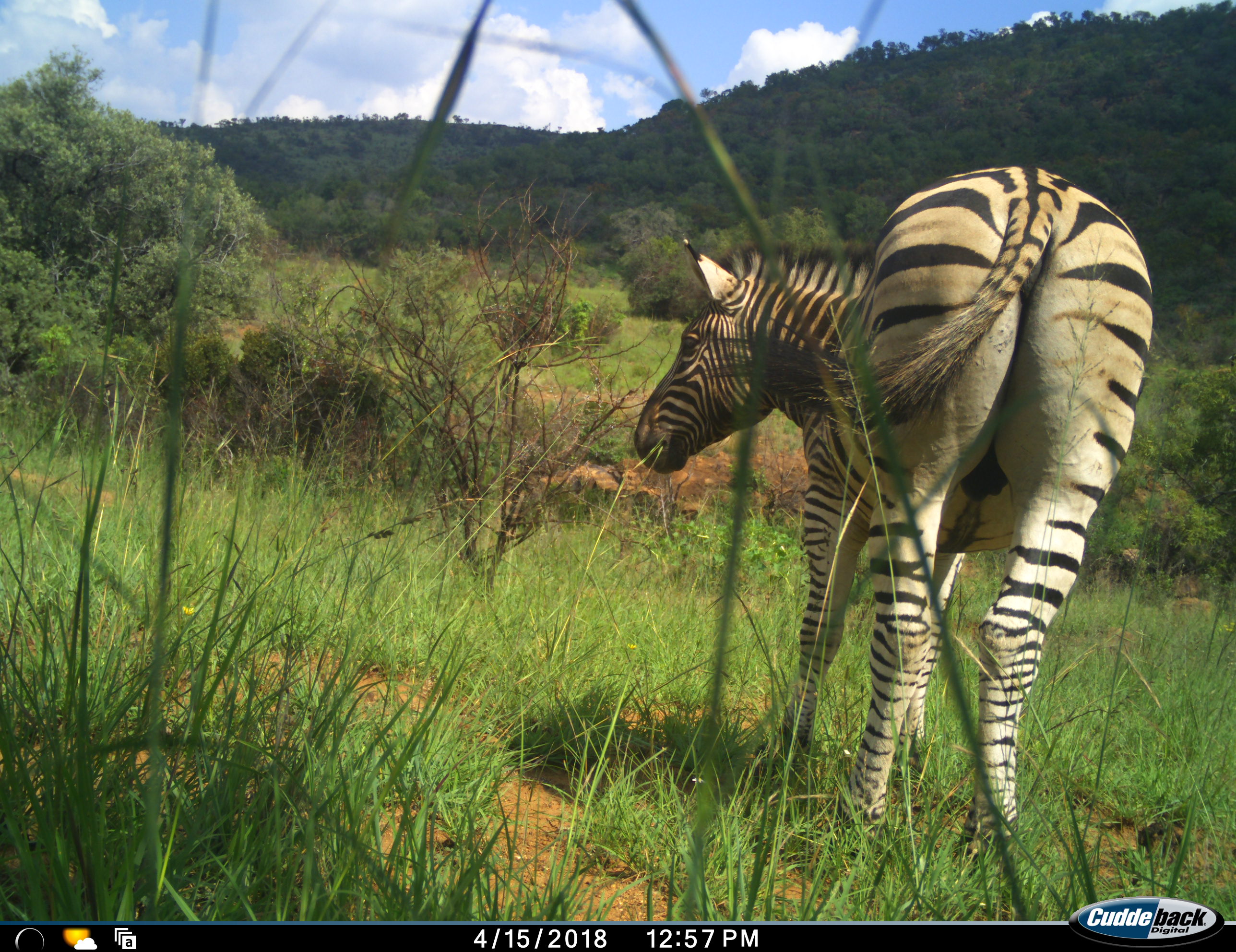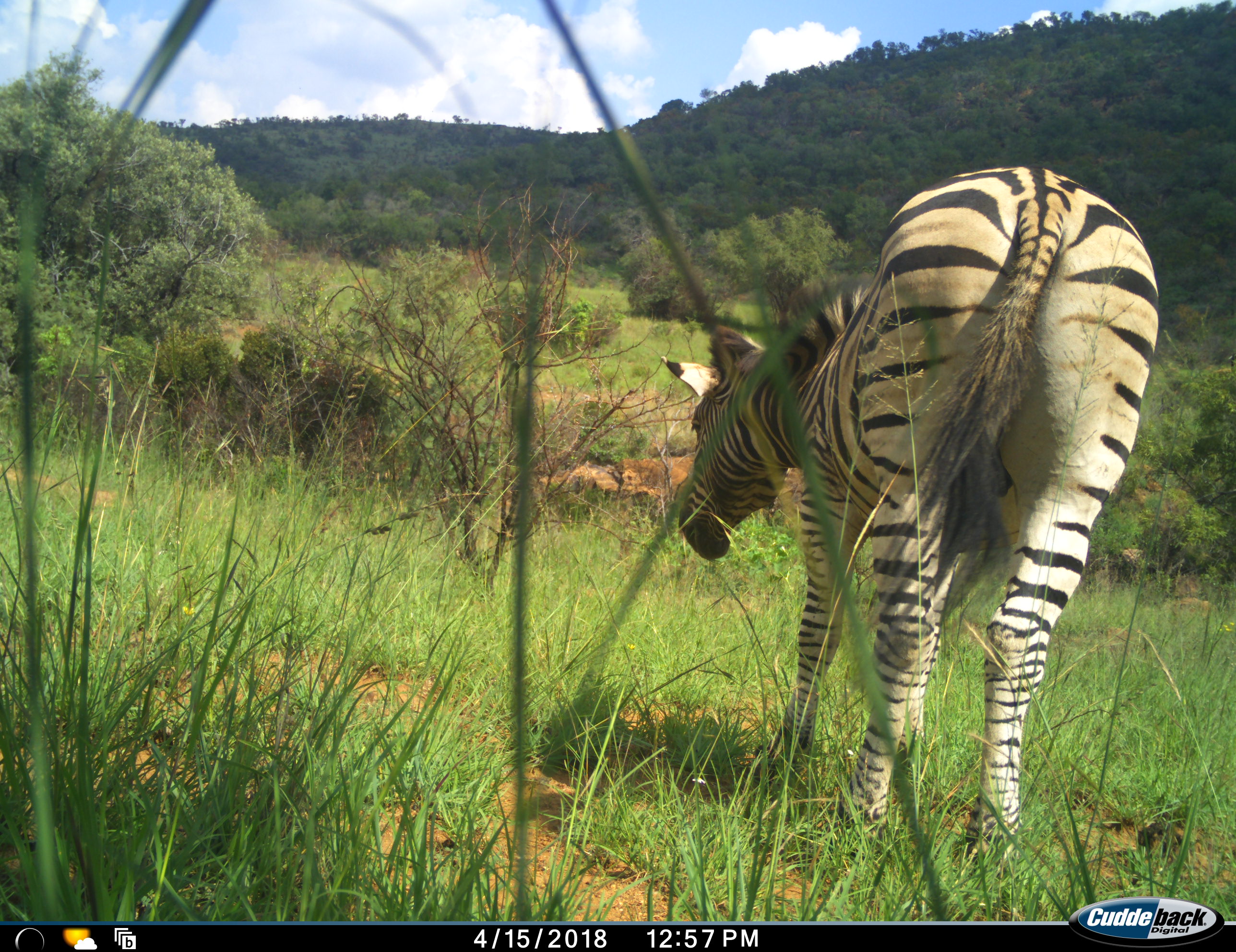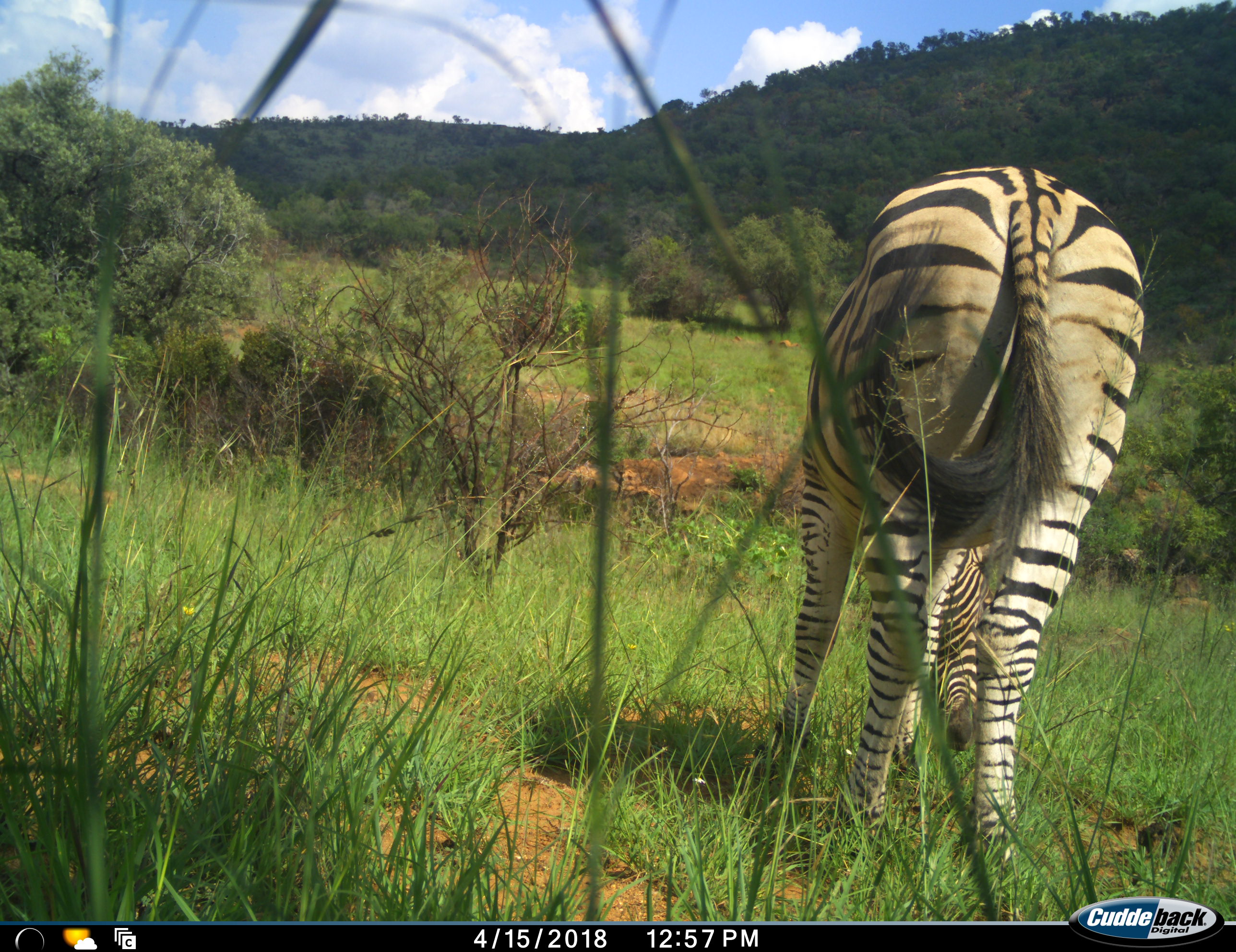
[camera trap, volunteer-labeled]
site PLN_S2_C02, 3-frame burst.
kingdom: Animalia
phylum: Chordata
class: Mammalia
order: Perissodactyla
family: Equidae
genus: Equus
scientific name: Equus quagga burchellii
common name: burchell's zebra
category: zebraburchells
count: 1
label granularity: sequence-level